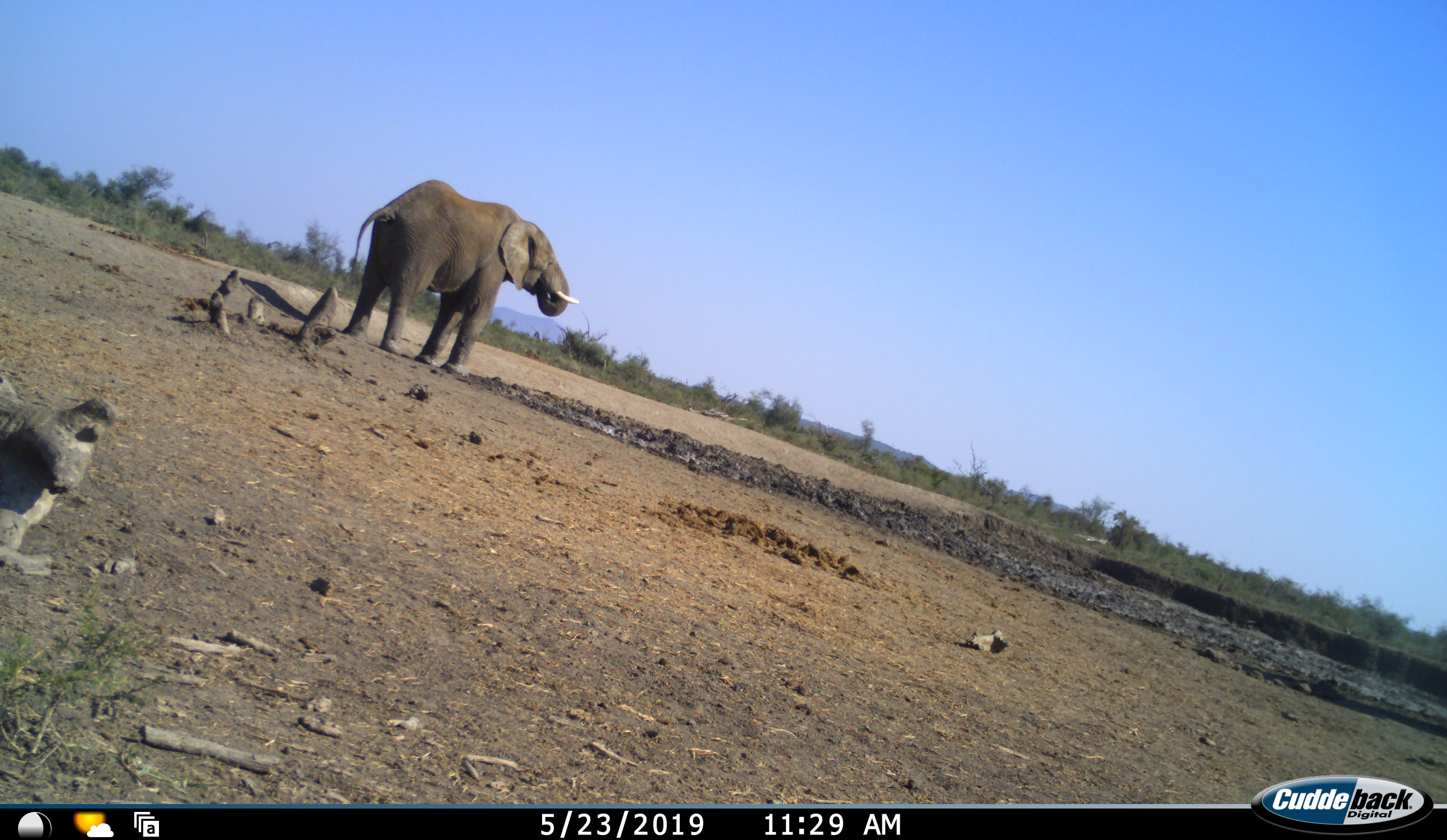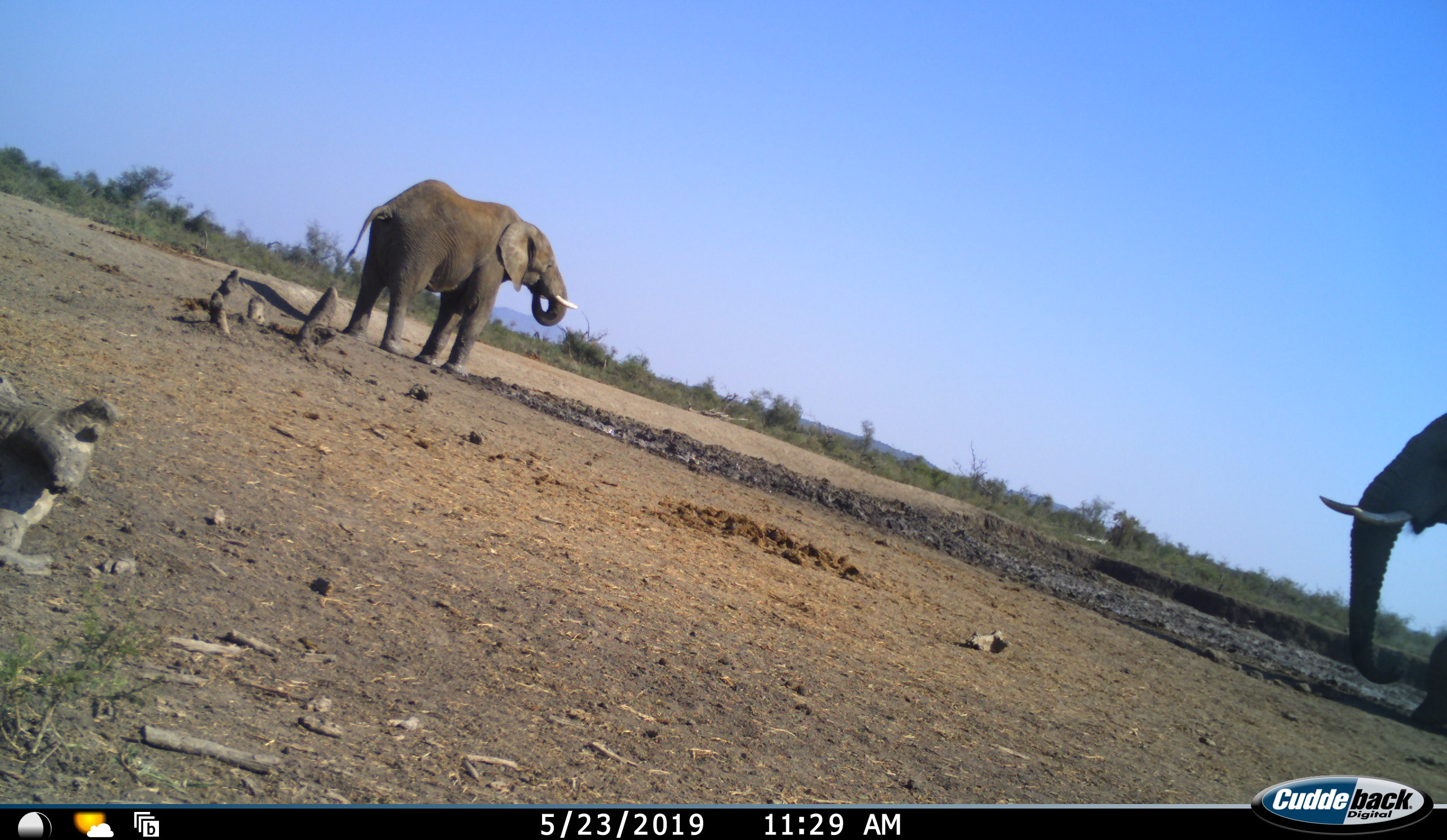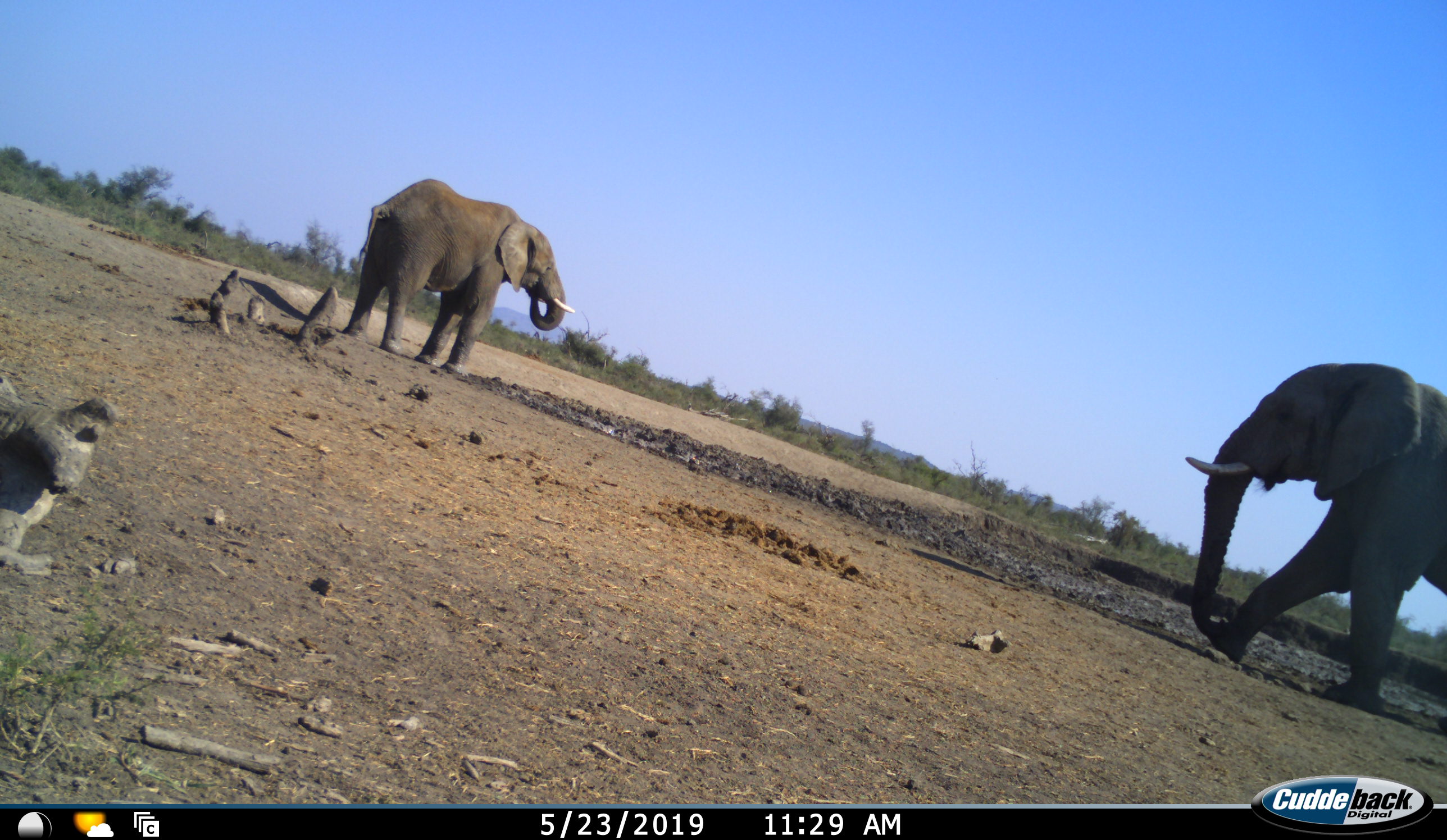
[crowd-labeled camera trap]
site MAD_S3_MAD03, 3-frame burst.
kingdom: Animalia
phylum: Chordata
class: Mammalia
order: Proboscidea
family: Elephantidae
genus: Loxodonta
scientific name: Loxodonta africana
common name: african bush elephant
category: elephant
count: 2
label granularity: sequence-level